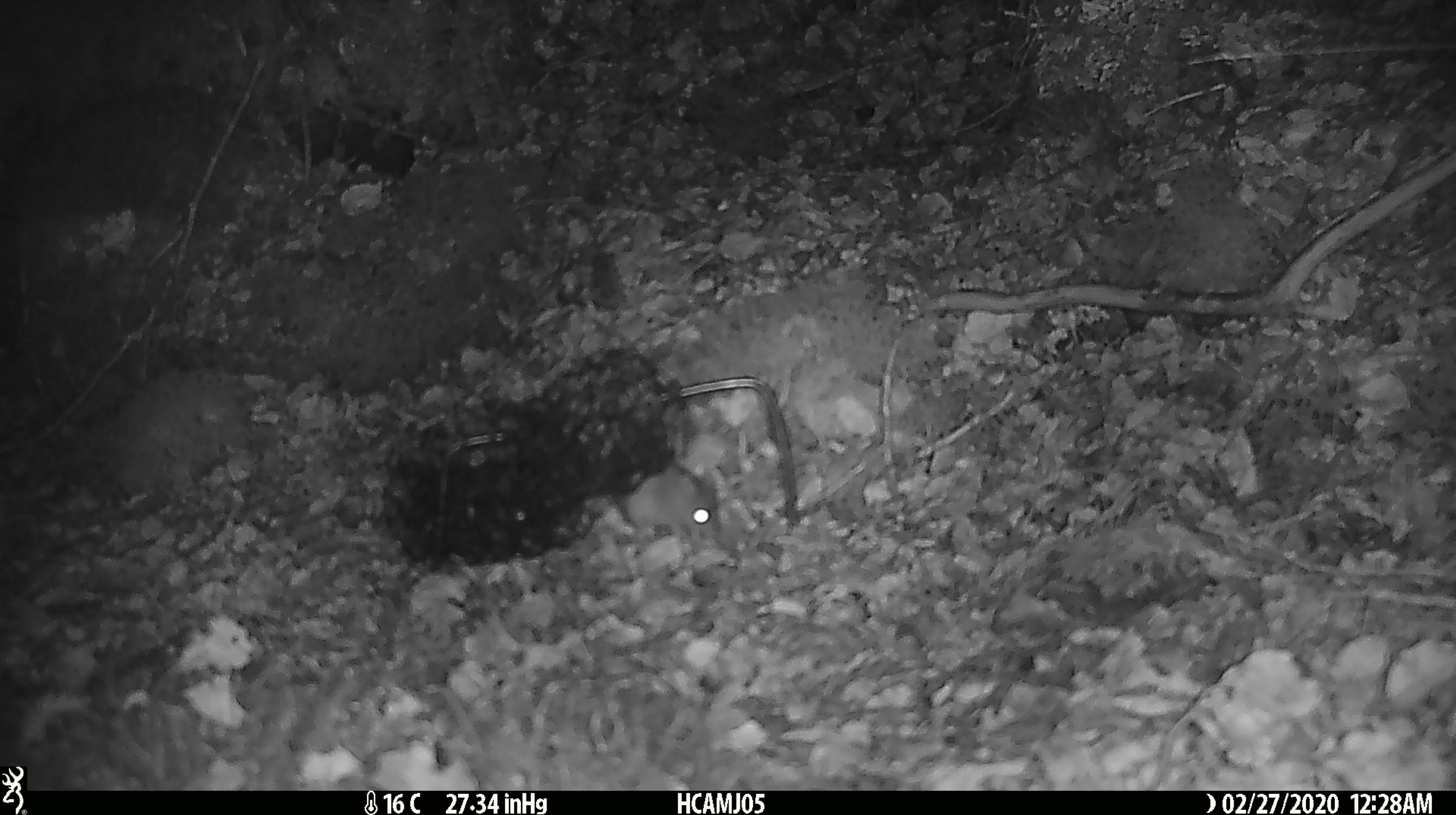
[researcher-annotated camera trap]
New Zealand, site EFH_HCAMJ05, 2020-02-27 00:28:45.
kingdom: Animalia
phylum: Chordata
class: Mammalia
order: Rodentia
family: Muridae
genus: Mus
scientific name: Mus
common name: mouse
Mouse (Mus).